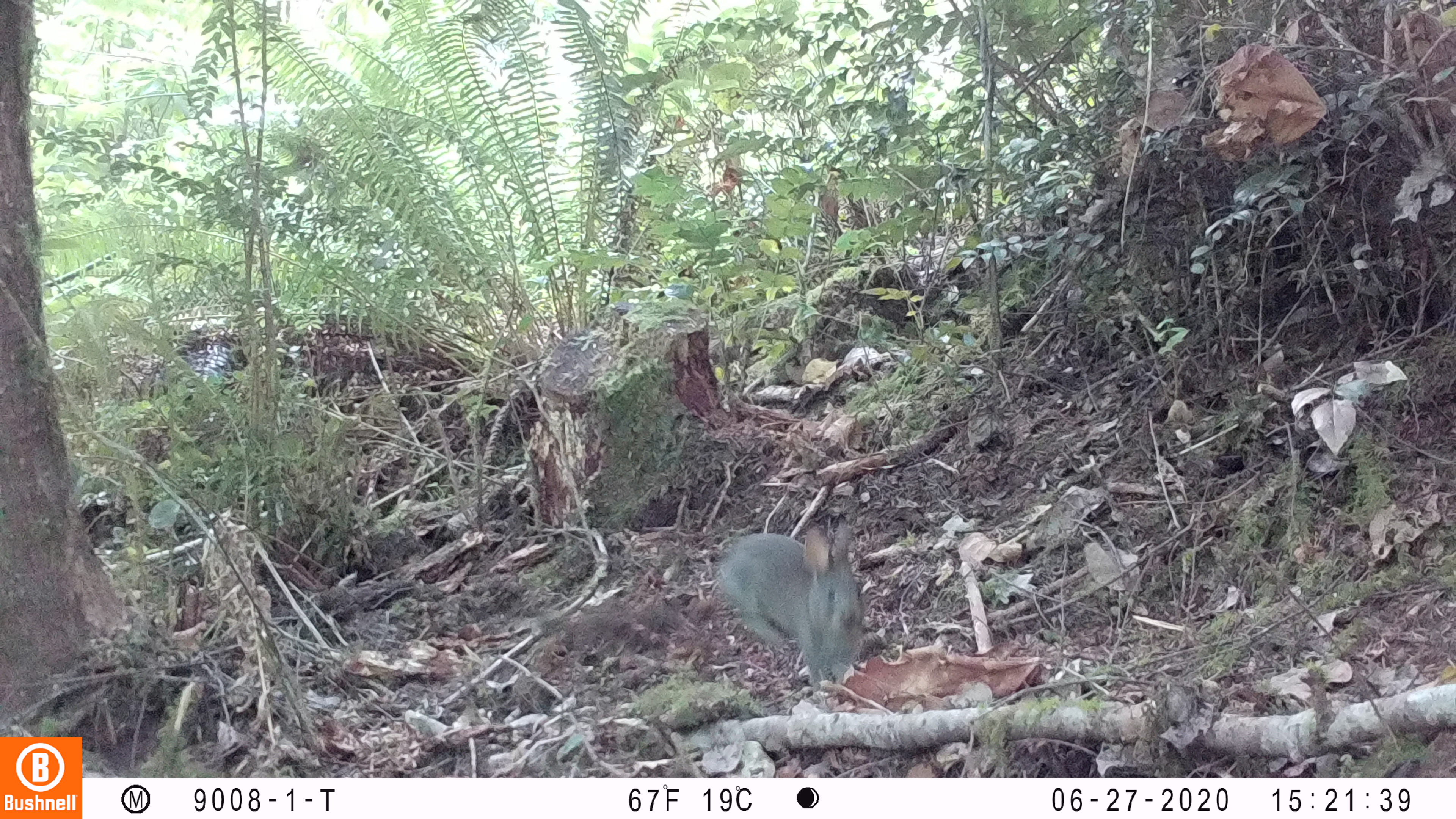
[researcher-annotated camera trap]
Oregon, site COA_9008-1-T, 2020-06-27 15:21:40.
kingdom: Animalia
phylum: Chordata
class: Mammalia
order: Lagomorpha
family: Leporidae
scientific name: Leporidae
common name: hares and rabbits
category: leporidae family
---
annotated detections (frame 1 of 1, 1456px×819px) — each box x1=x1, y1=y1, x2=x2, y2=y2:
leporidae family: x1=713, y1=511, x2=871, y2=699